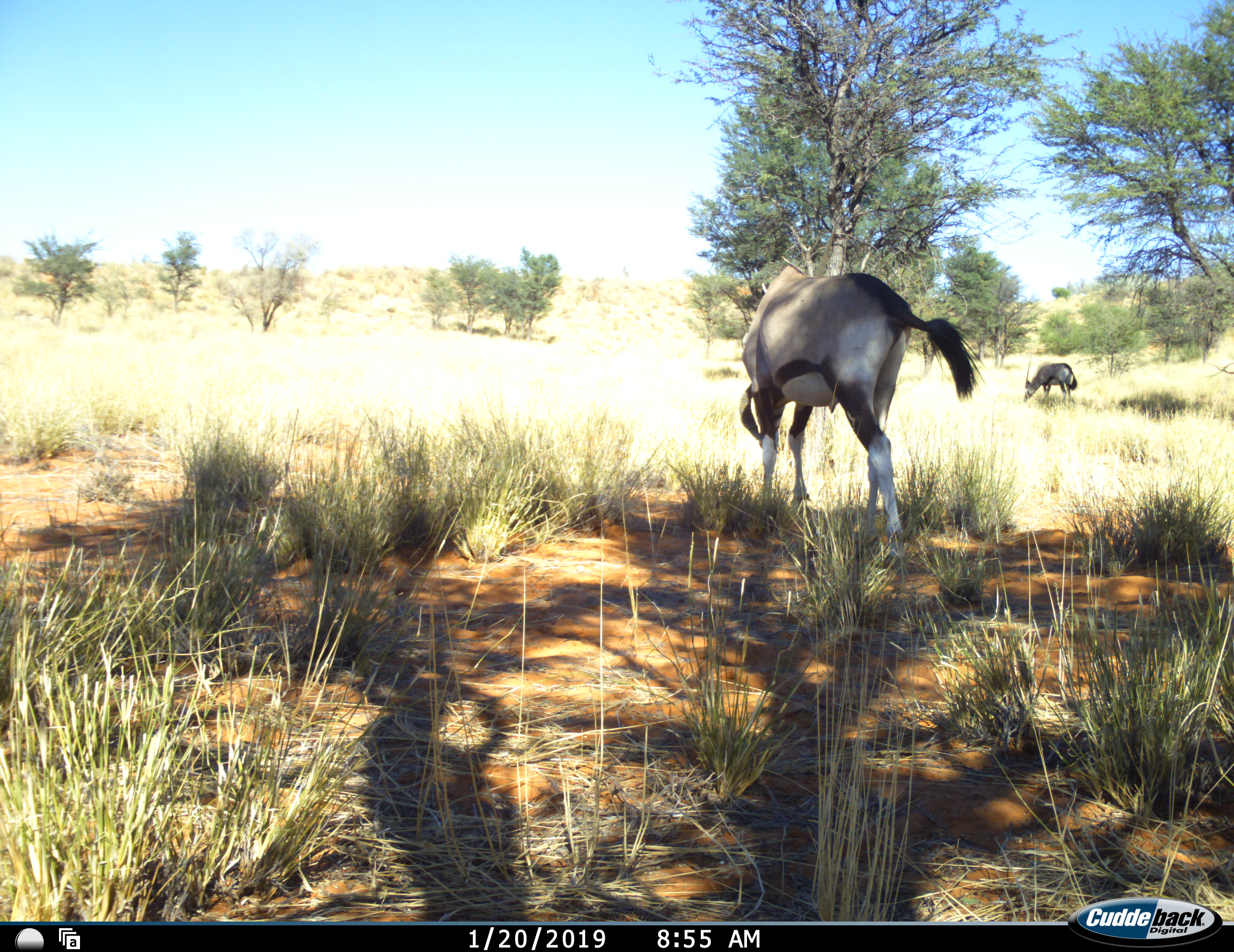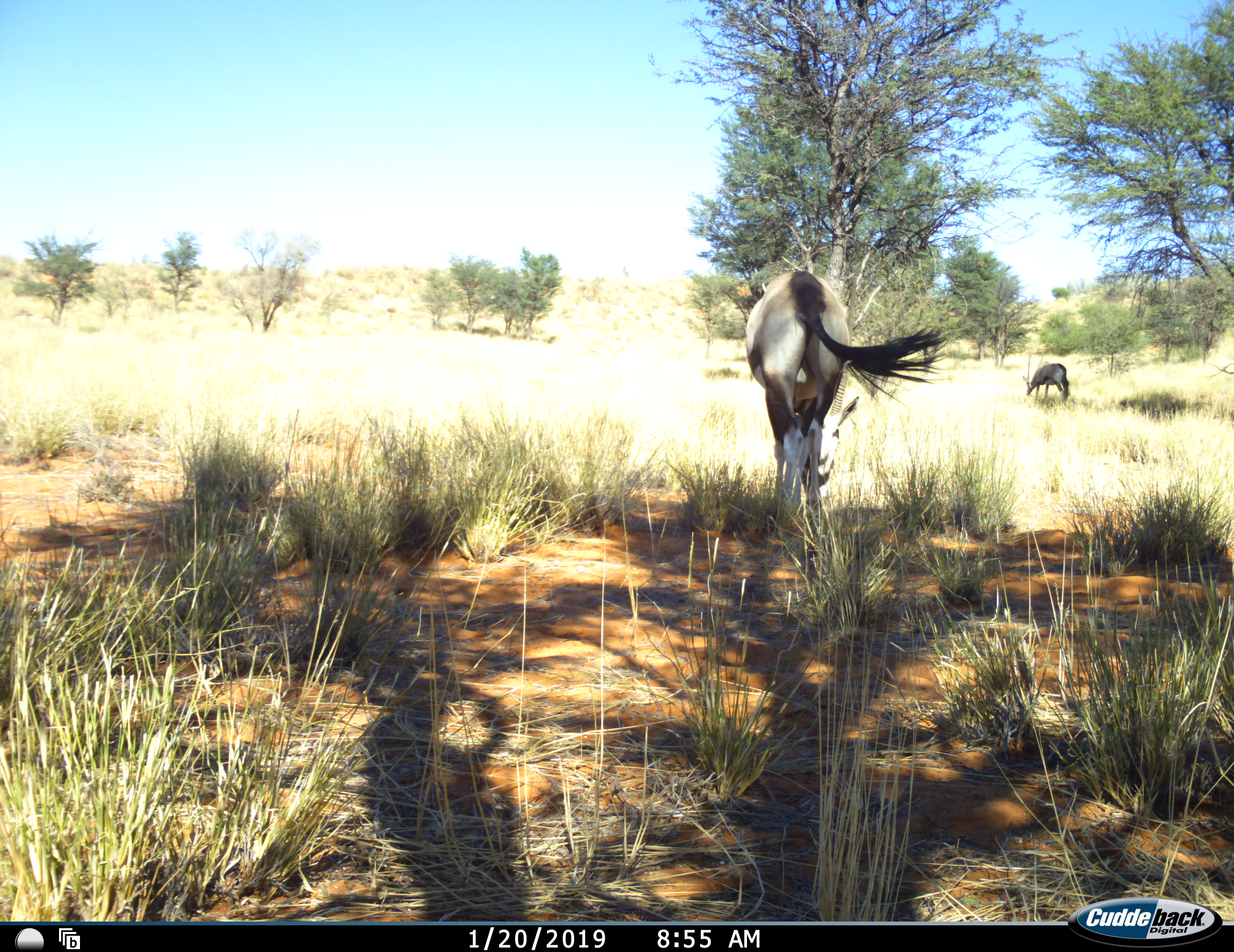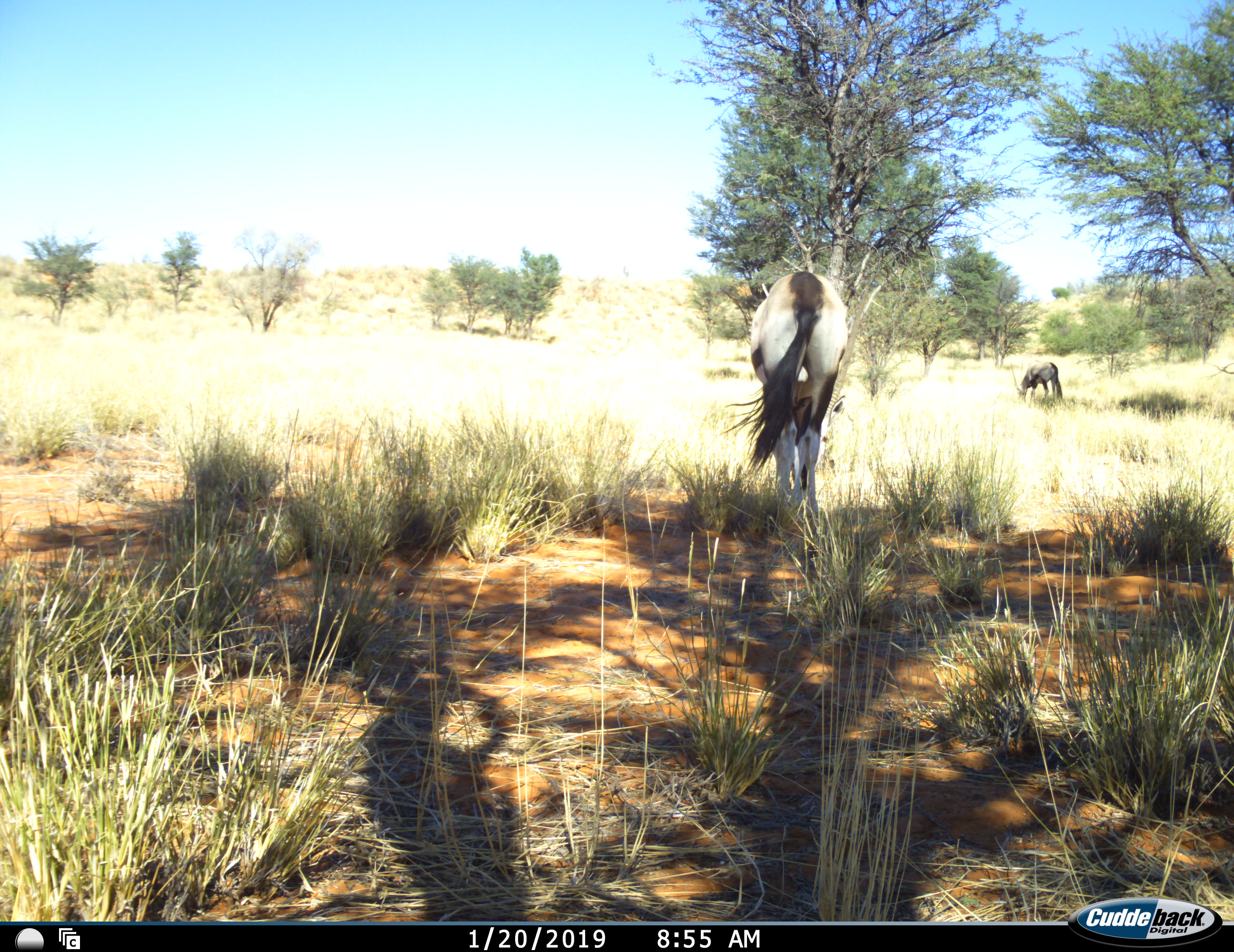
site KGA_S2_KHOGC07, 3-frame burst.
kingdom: Animalia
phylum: Chordata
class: Mammalia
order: Artiodactyla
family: Bovidae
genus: Oryx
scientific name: Oryx gazella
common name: gemsbok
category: oryx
Oryx (gemsbok) (Oryx gazella), count 2. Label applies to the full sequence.